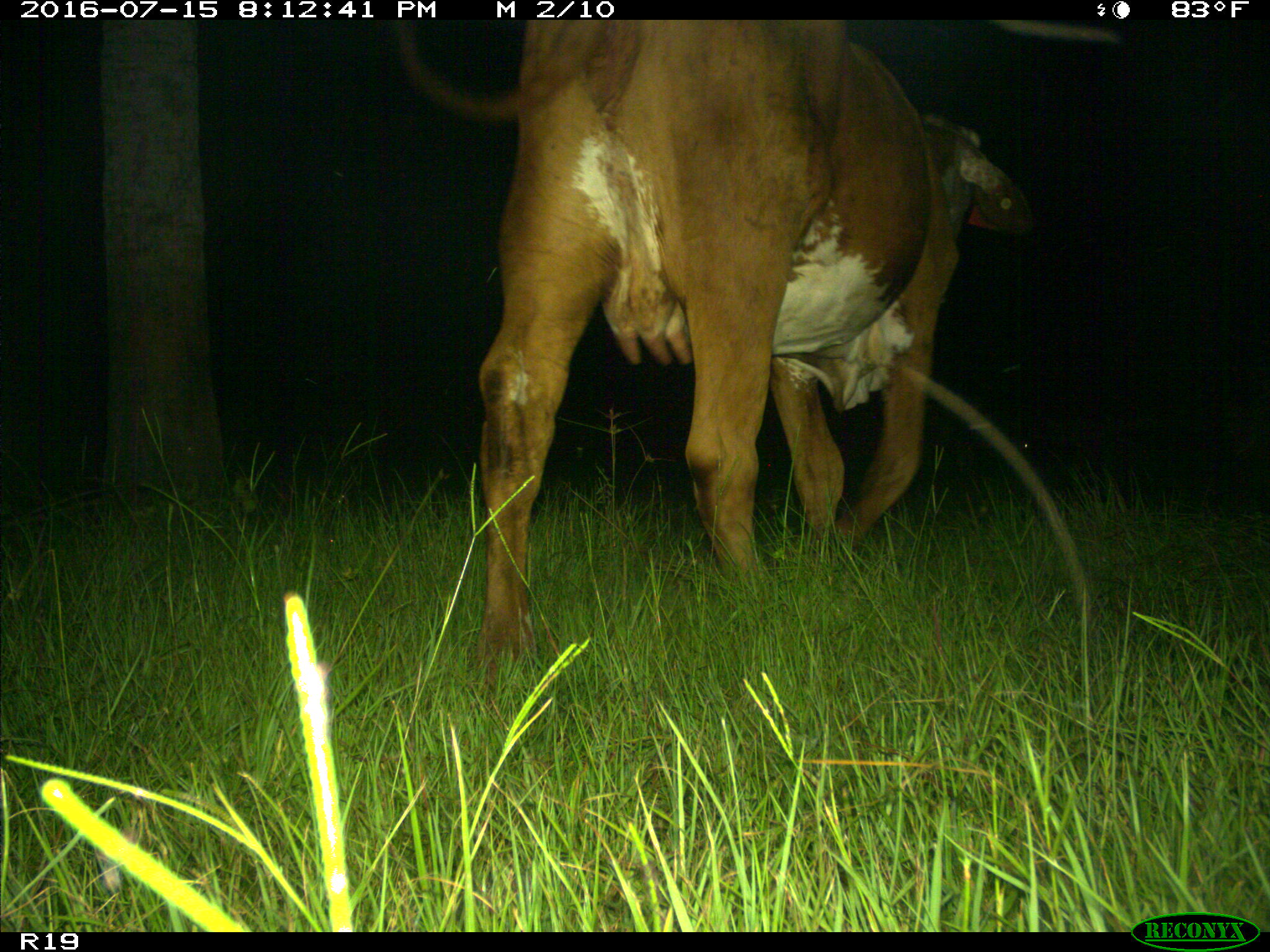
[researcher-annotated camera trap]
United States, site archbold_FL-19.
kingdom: Animalia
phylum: Chordata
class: Mammalia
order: Artiodactyla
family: Bovidae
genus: Bos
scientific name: Bos taurus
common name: domestic cow